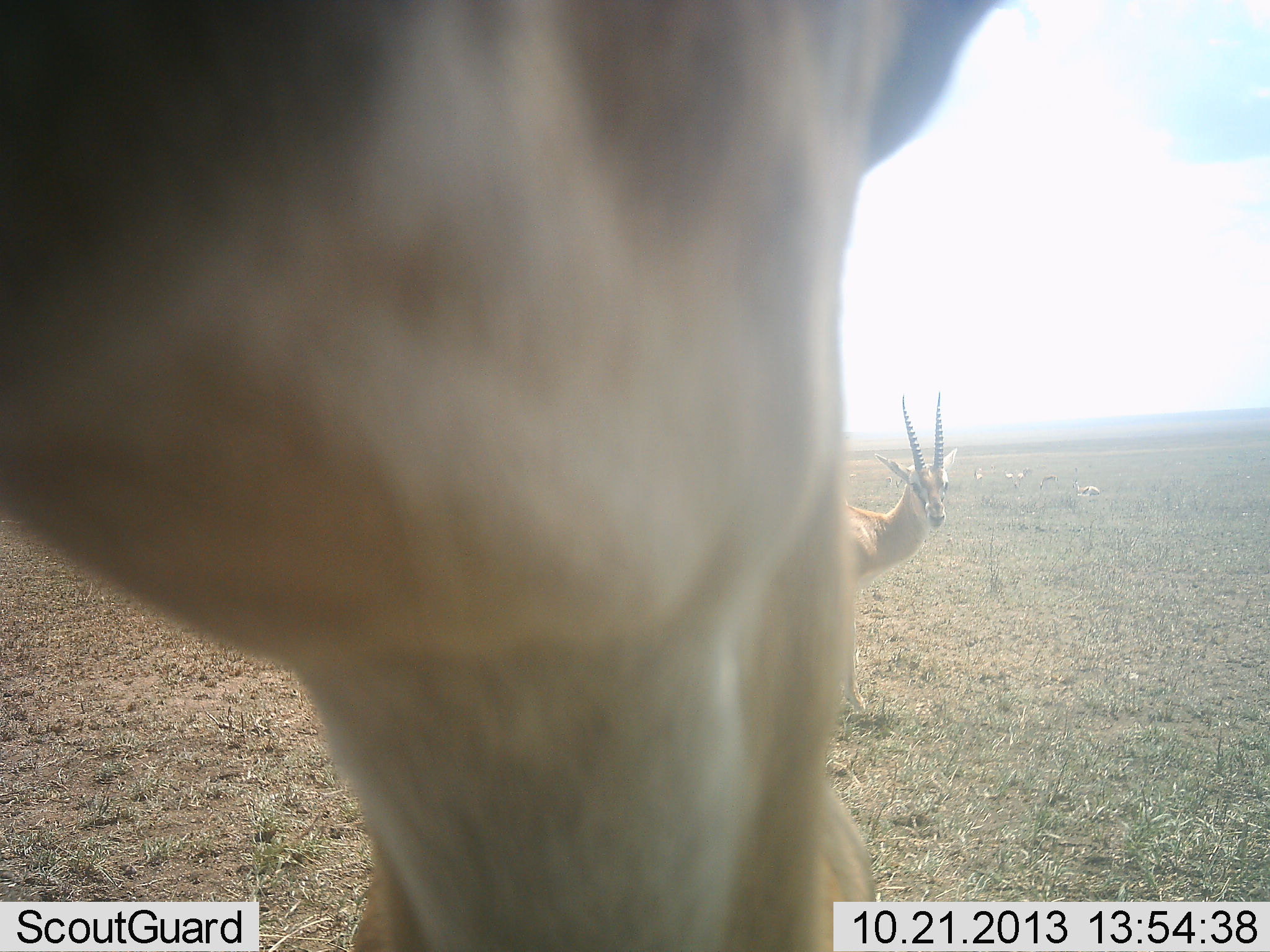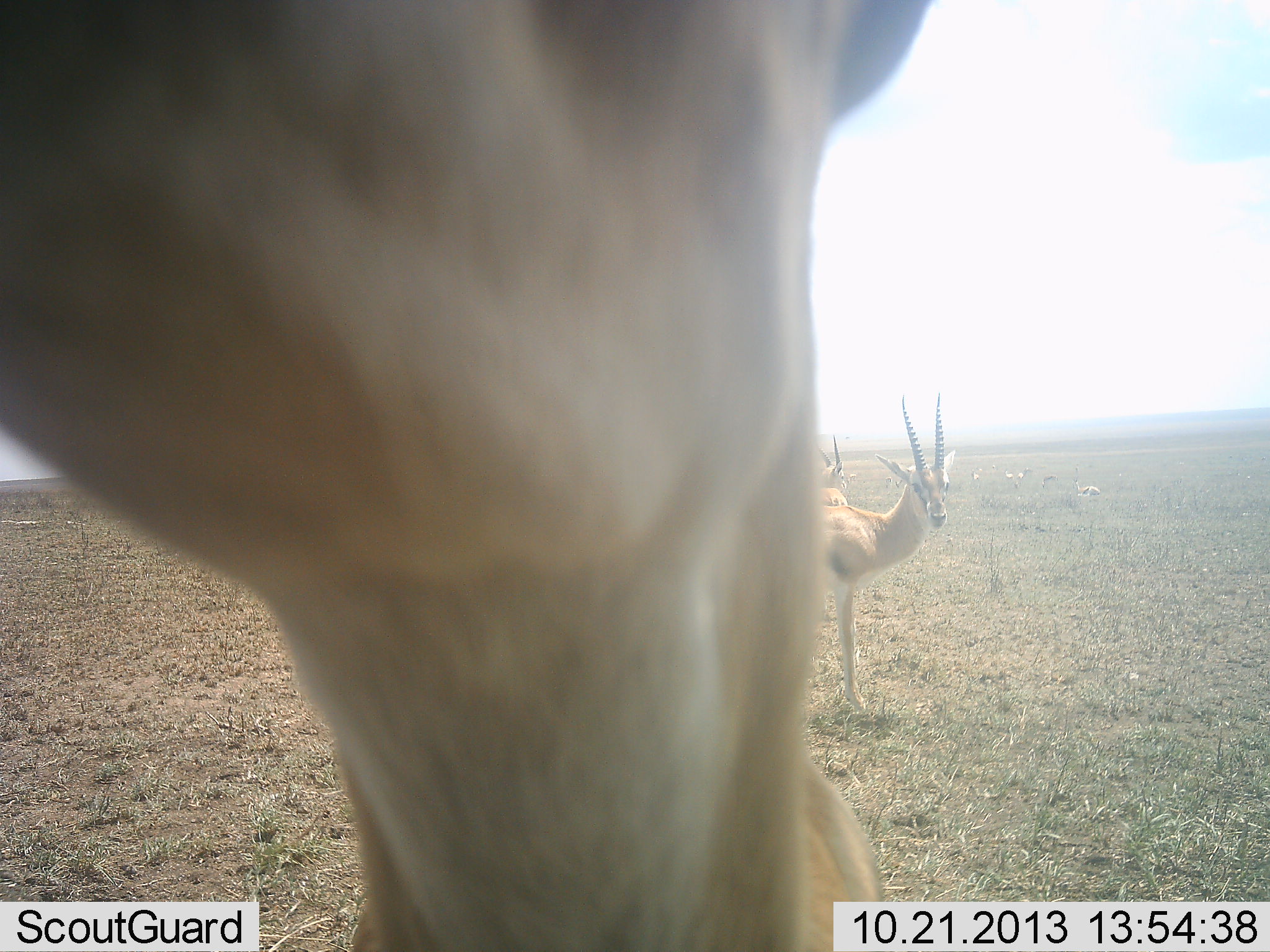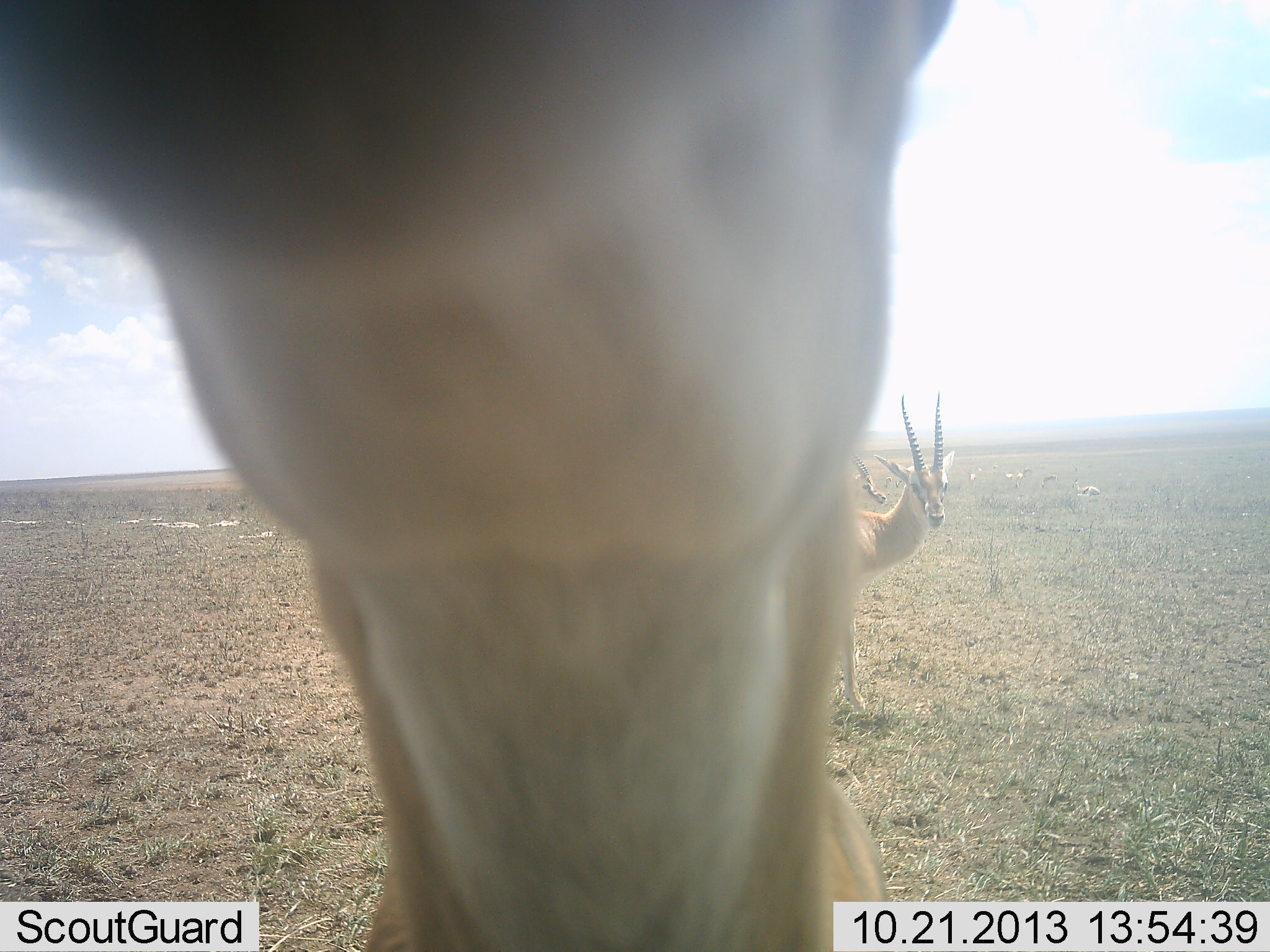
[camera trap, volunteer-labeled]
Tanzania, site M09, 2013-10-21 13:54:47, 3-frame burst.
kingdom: Animalia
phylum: Chordata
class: Mammalia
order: Artiodactyla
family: Bovidae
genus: Eudorcas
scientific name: Eudorcas thomsonii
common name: thomson's gazelle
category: gazellethomsons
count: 3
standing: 80%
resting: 30%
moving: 0%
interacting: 10%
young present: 0%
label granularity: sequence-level